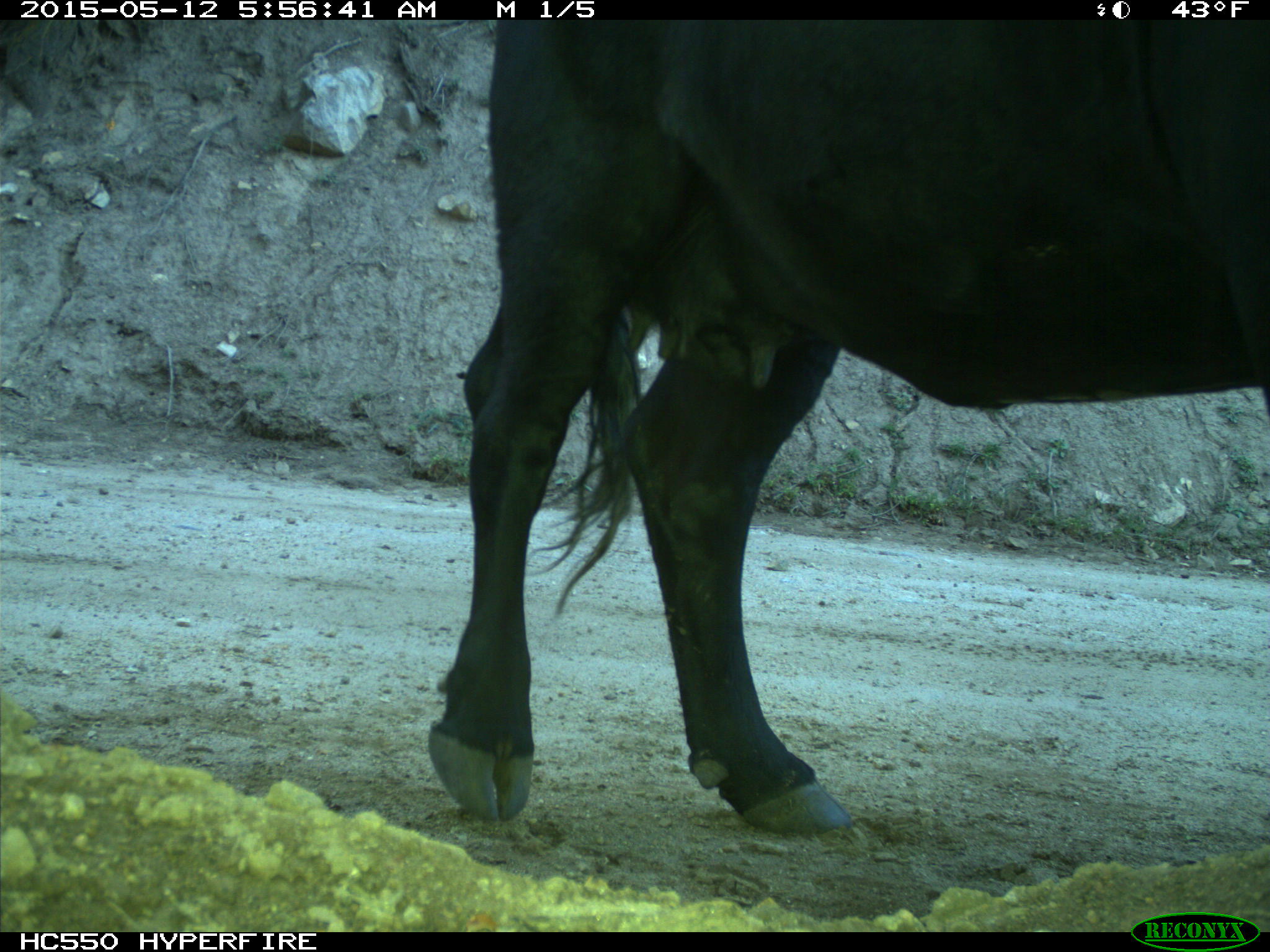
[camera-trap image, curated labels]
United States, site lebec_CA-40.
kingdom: Animalia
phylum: Chordata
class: Mammalia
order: Artiodactyla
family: Bovidae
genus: Bos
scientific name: Bos taurus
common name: domestic cow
Bos taurus (domestic cow).